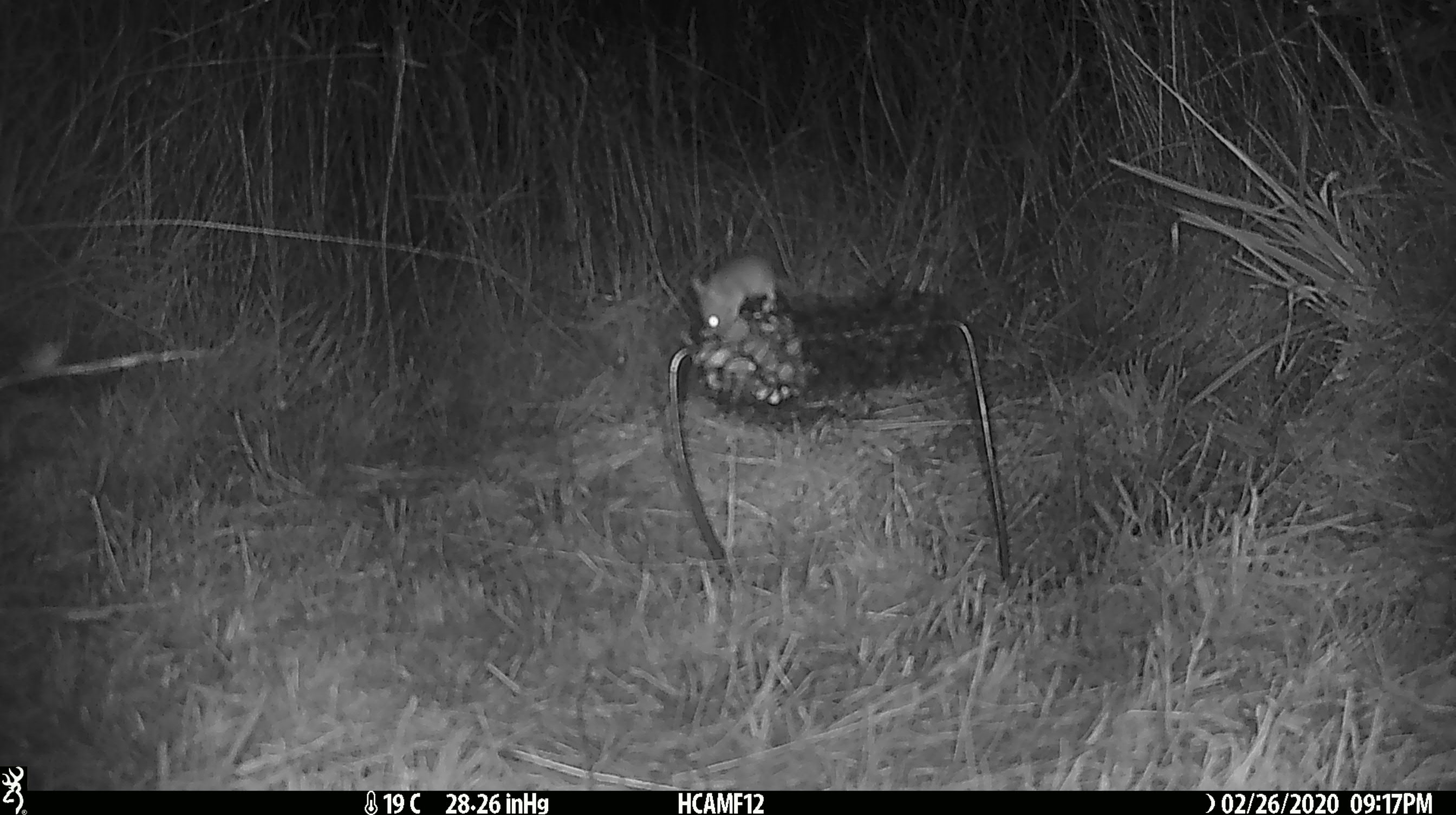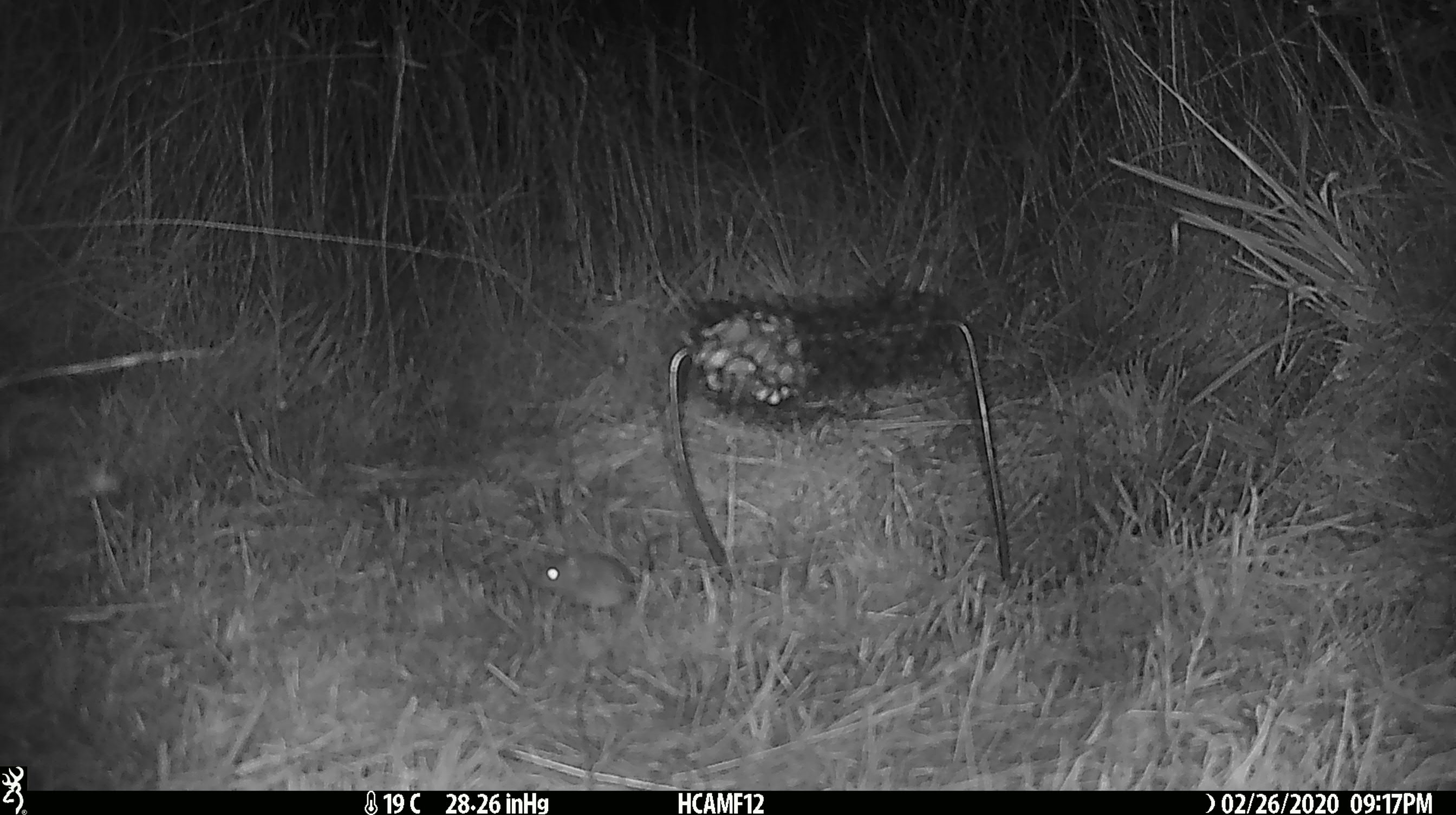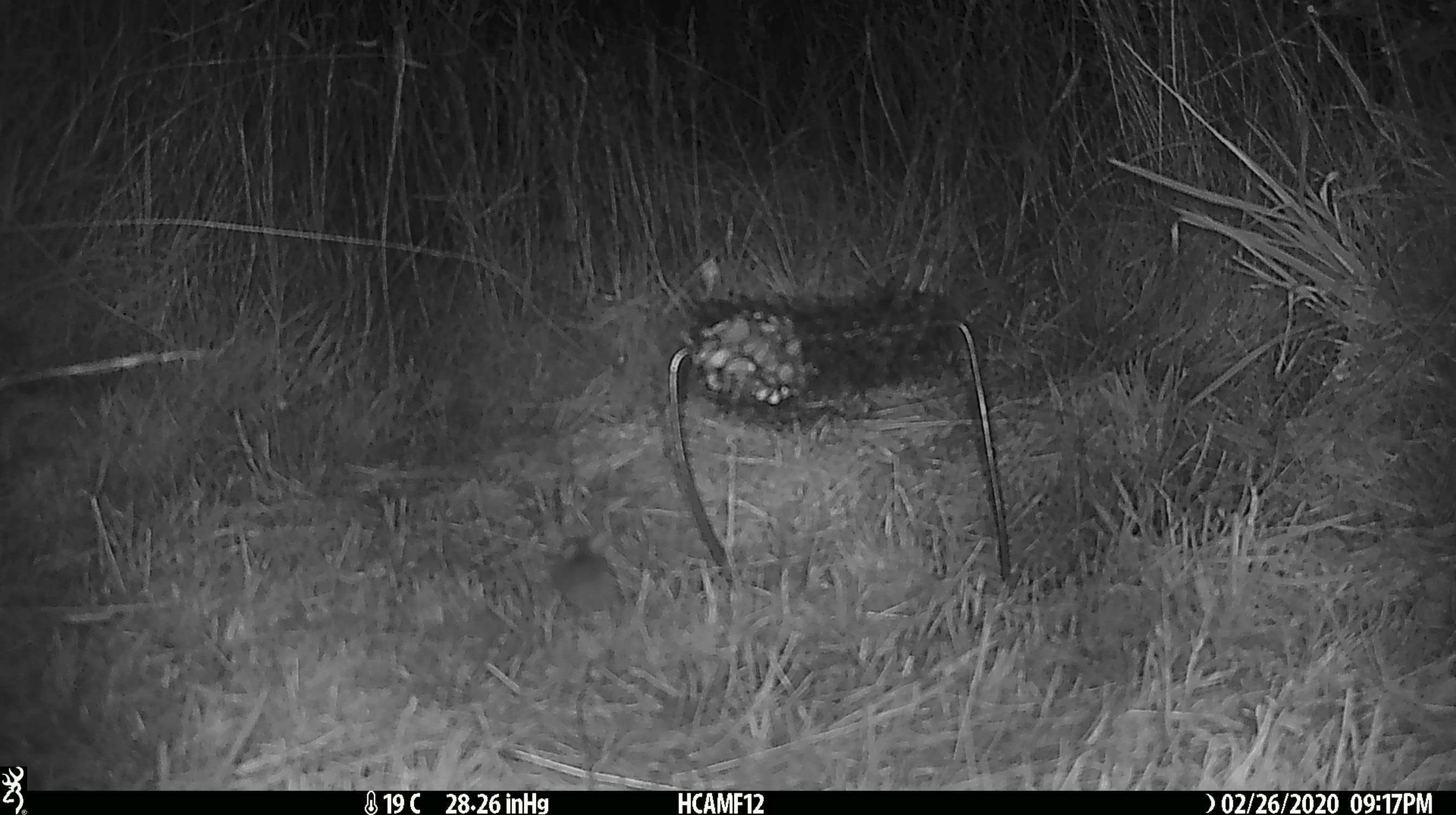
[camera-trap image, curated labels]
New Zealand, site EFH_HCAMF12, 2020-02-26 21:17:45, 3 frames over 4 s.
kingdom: Animalia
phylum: Chordata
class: Mammalia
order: Rodentia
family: Muridae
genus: Mus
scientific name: Mus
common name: mouse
Mouse (Mus).